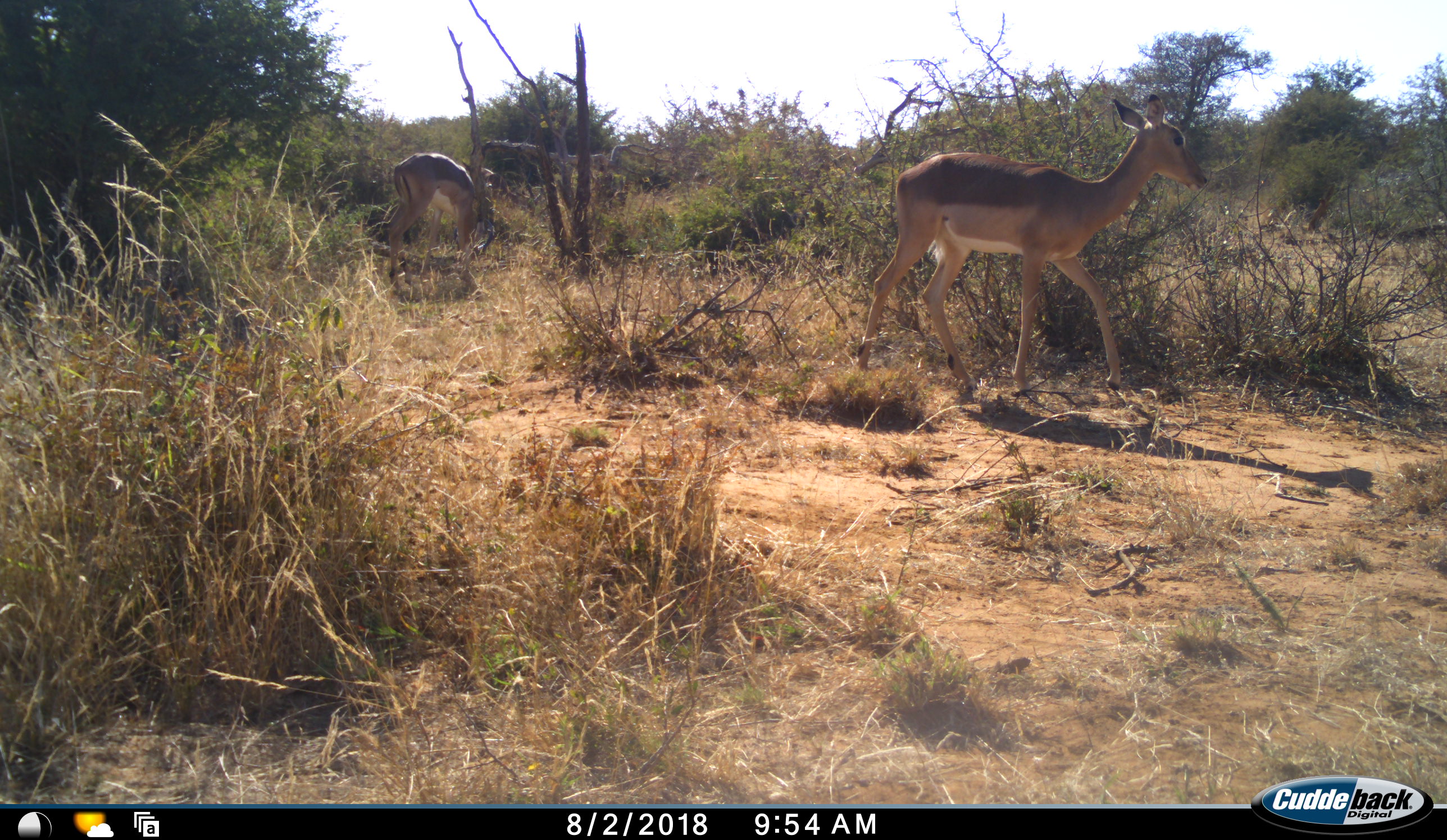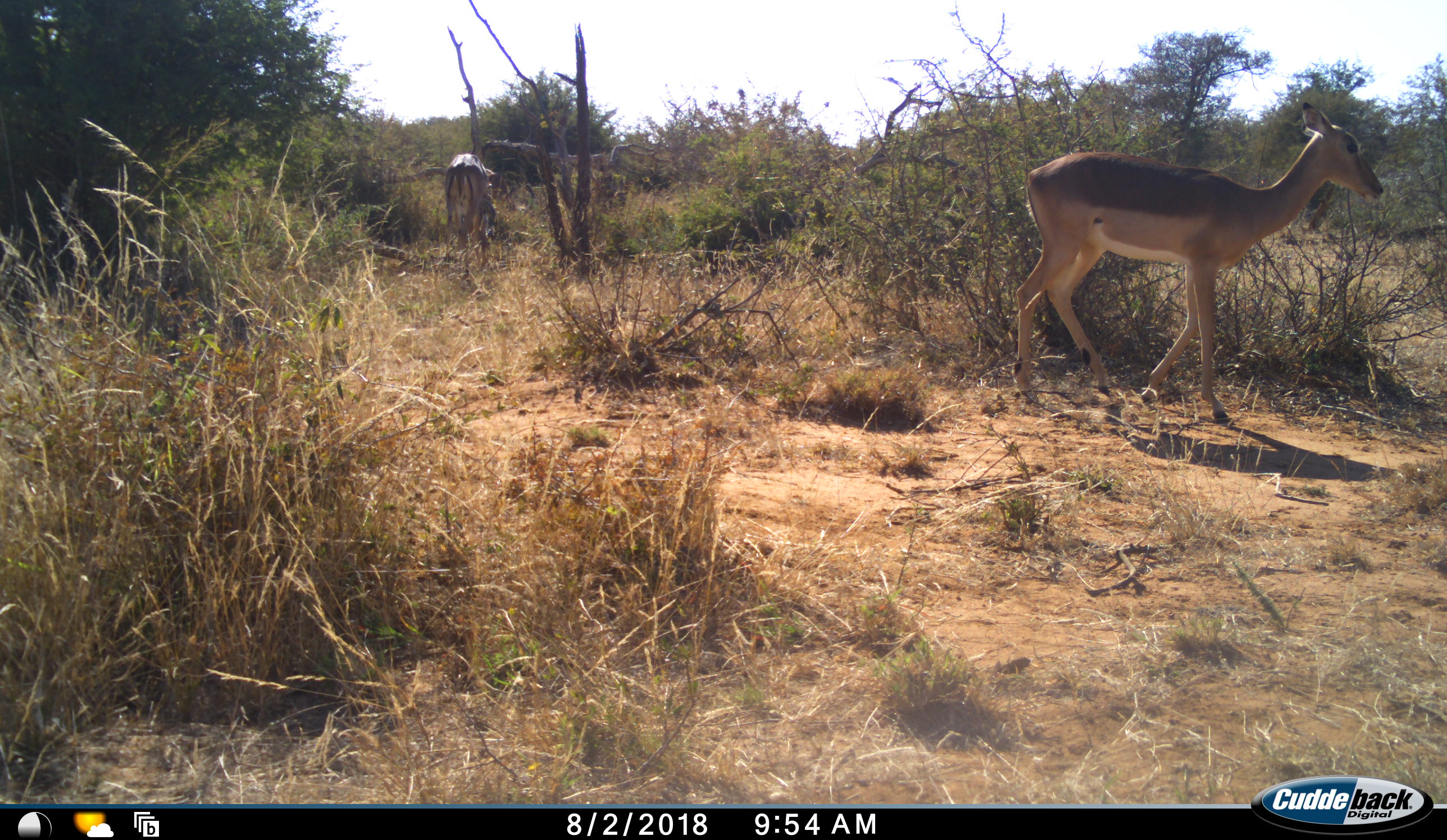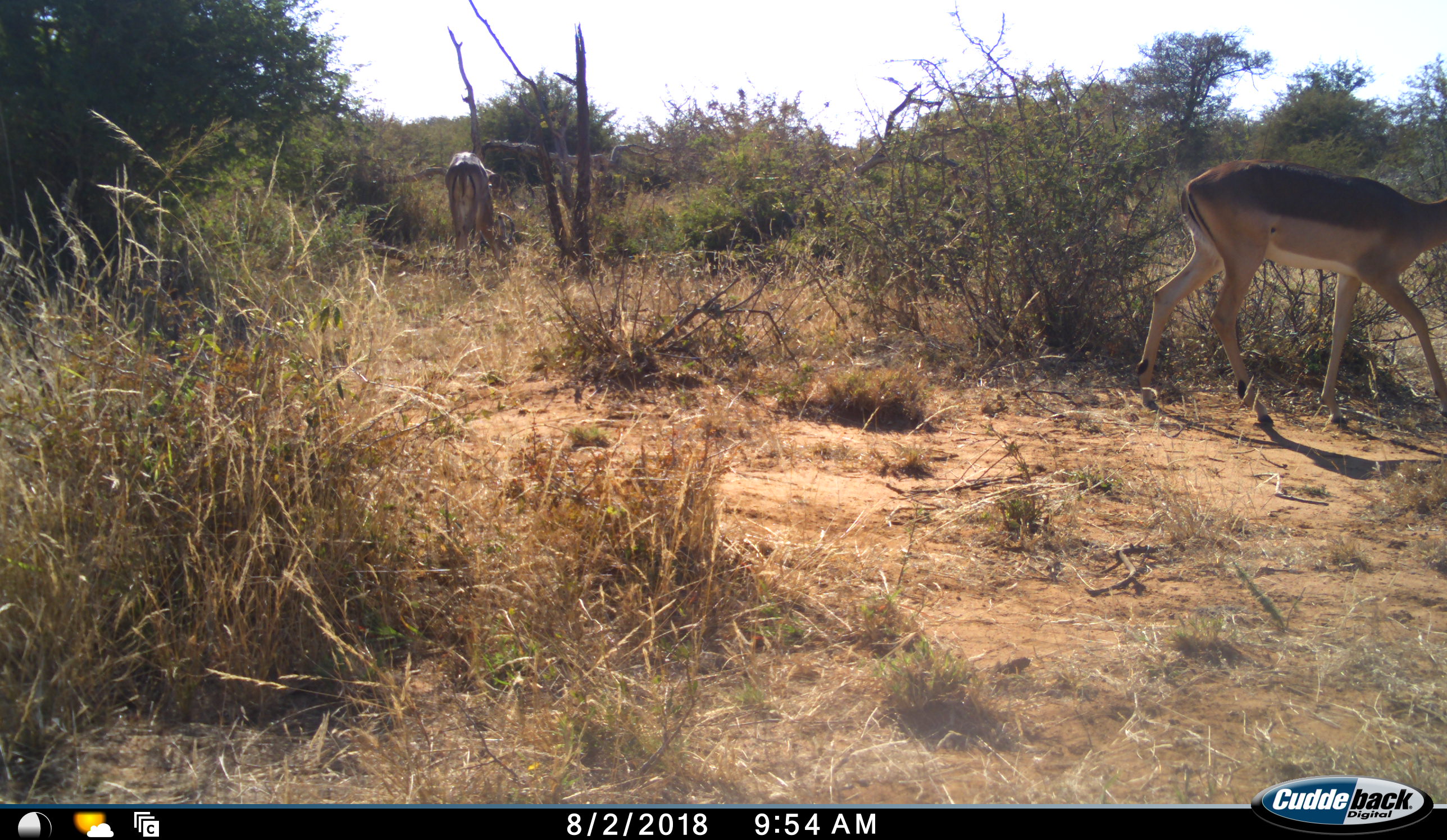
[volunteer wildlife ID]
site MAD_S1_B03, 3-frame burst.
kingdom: Animalia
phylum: Chordata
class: Mammalia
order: Artiodactyla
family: Bovidae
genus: Aepyceros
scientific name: Aepyceros melampus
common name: impala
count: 2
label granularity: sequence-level